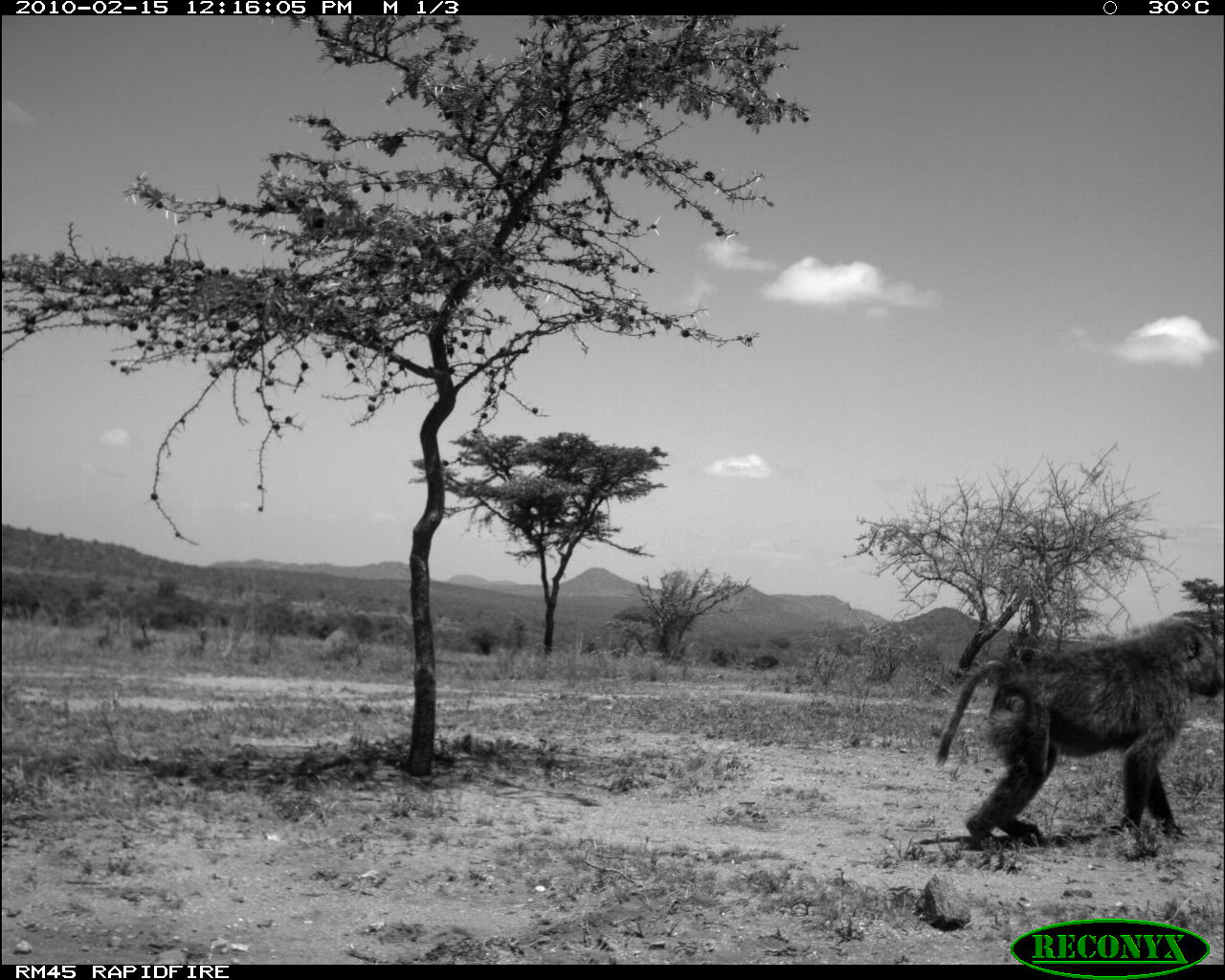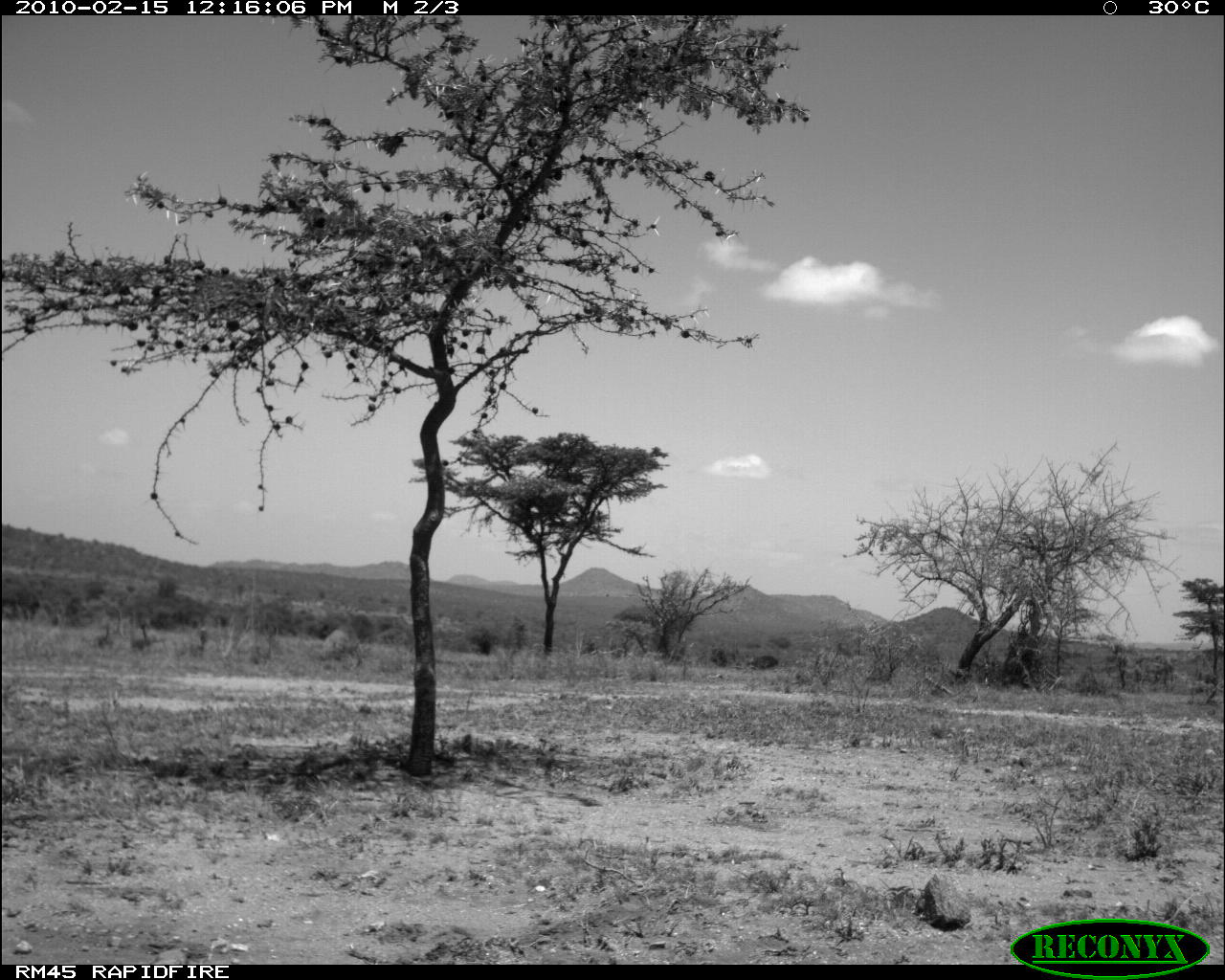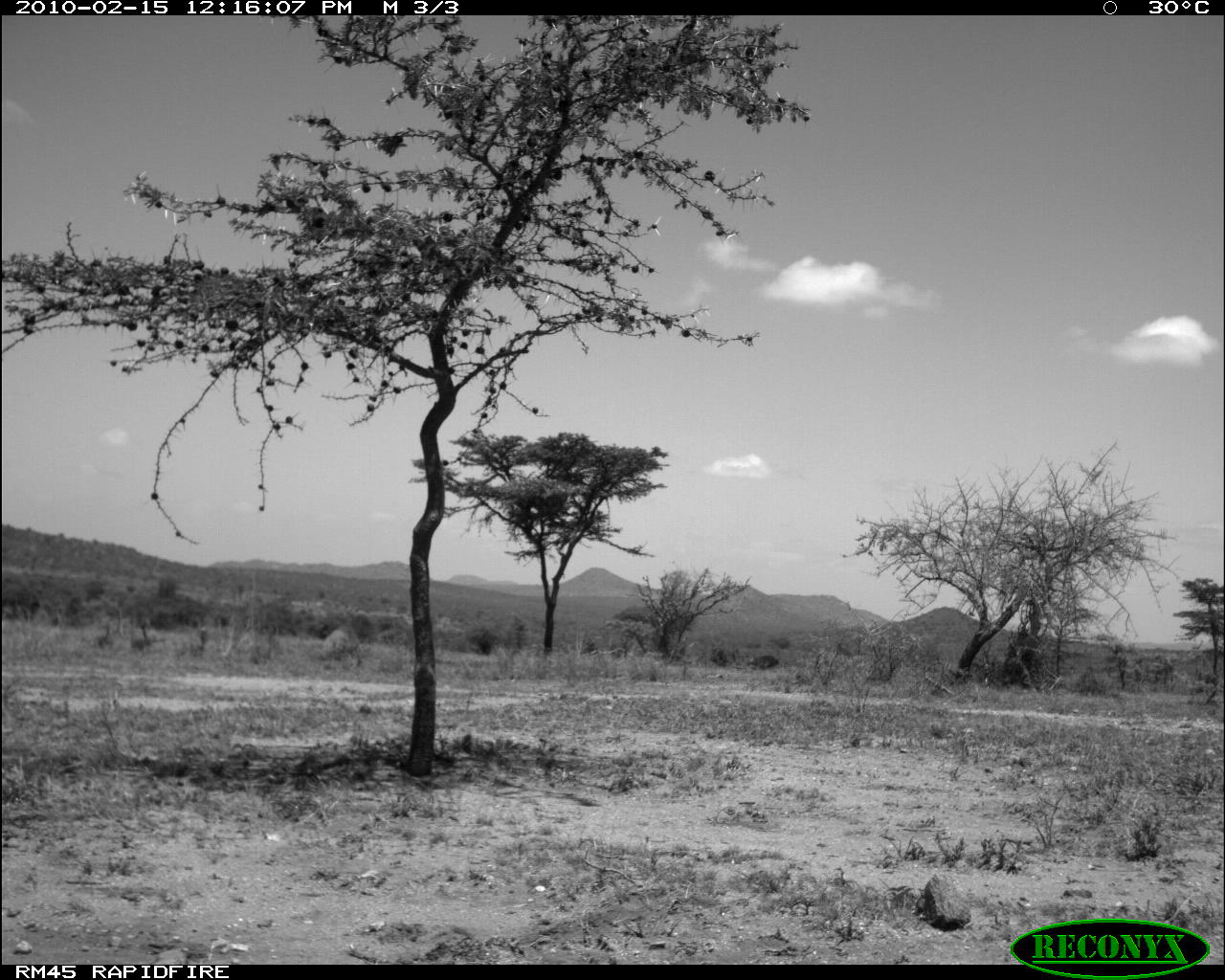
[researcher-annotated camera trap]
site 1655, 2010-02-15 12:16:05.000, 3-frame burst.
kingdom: Animalia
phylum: Chordata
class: Mammalia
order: Primates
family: Cercopithecidae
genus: Papio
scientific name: Papio anubis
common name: olive baboon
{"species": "Papio anubis (olive baboon)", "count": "1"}